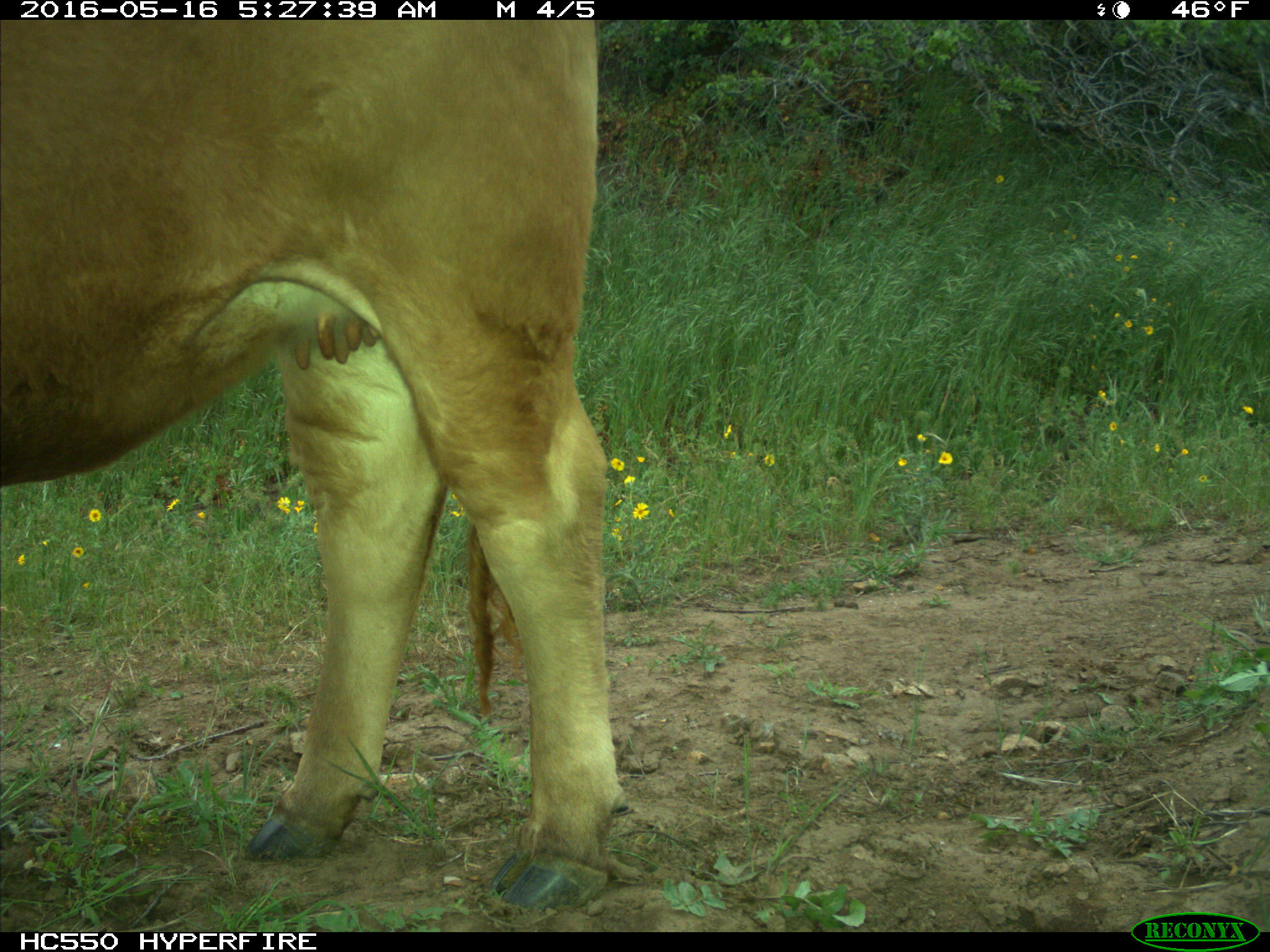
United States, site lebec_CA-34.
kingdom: Animalia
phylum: Chordata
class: Mammalia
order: Artiodactyla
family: Bovidae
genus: Bos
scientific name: Bos taurus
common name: domestic cow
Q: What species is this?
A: Bos taurus (domestic cow).